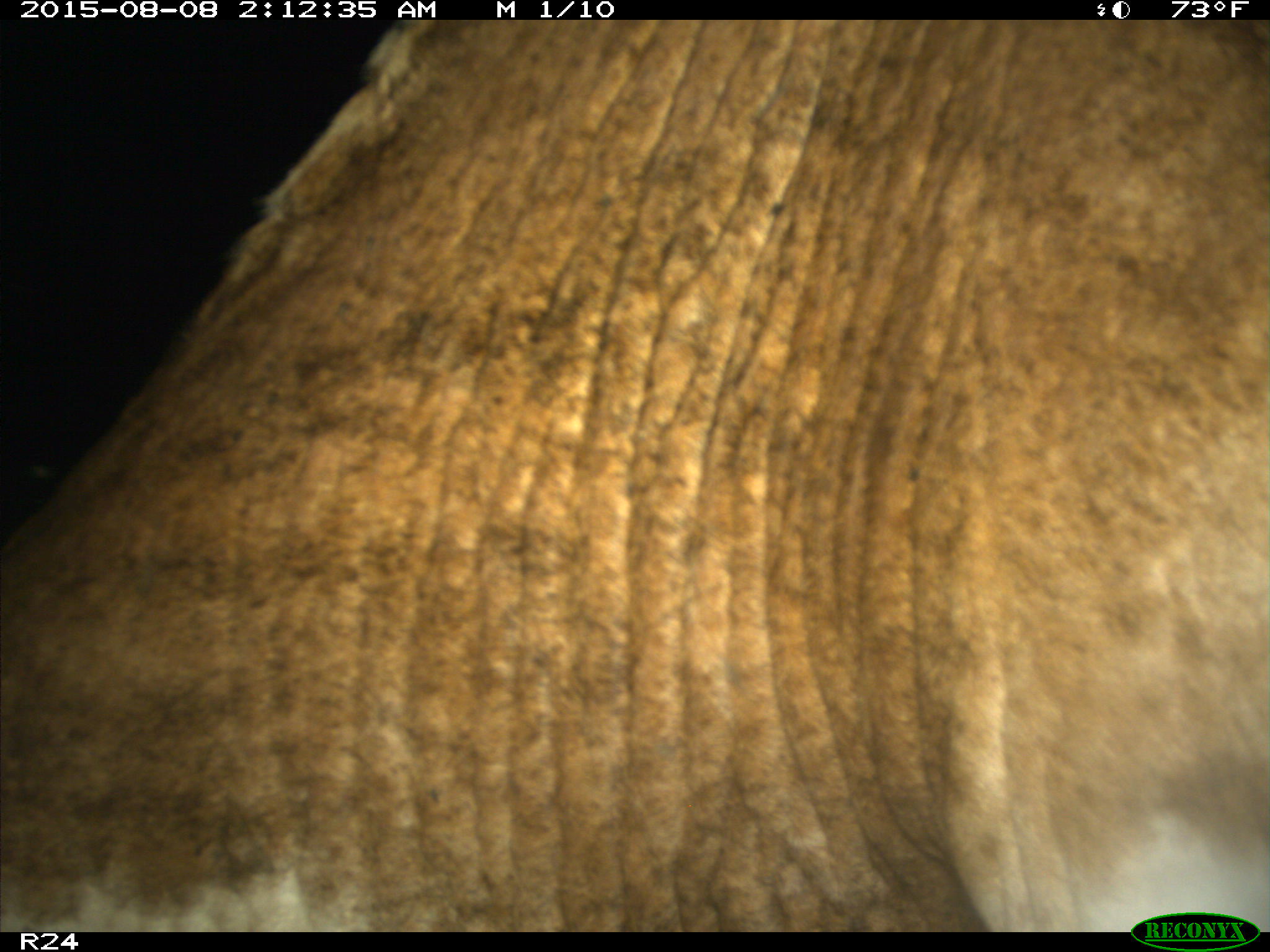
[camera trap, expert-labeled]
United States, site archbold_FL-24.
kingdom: Animalia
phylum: Chordata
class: Mammalia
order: Artiodactyla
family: Bovidae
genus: Bos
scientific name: Bos taurus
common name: domestic cow